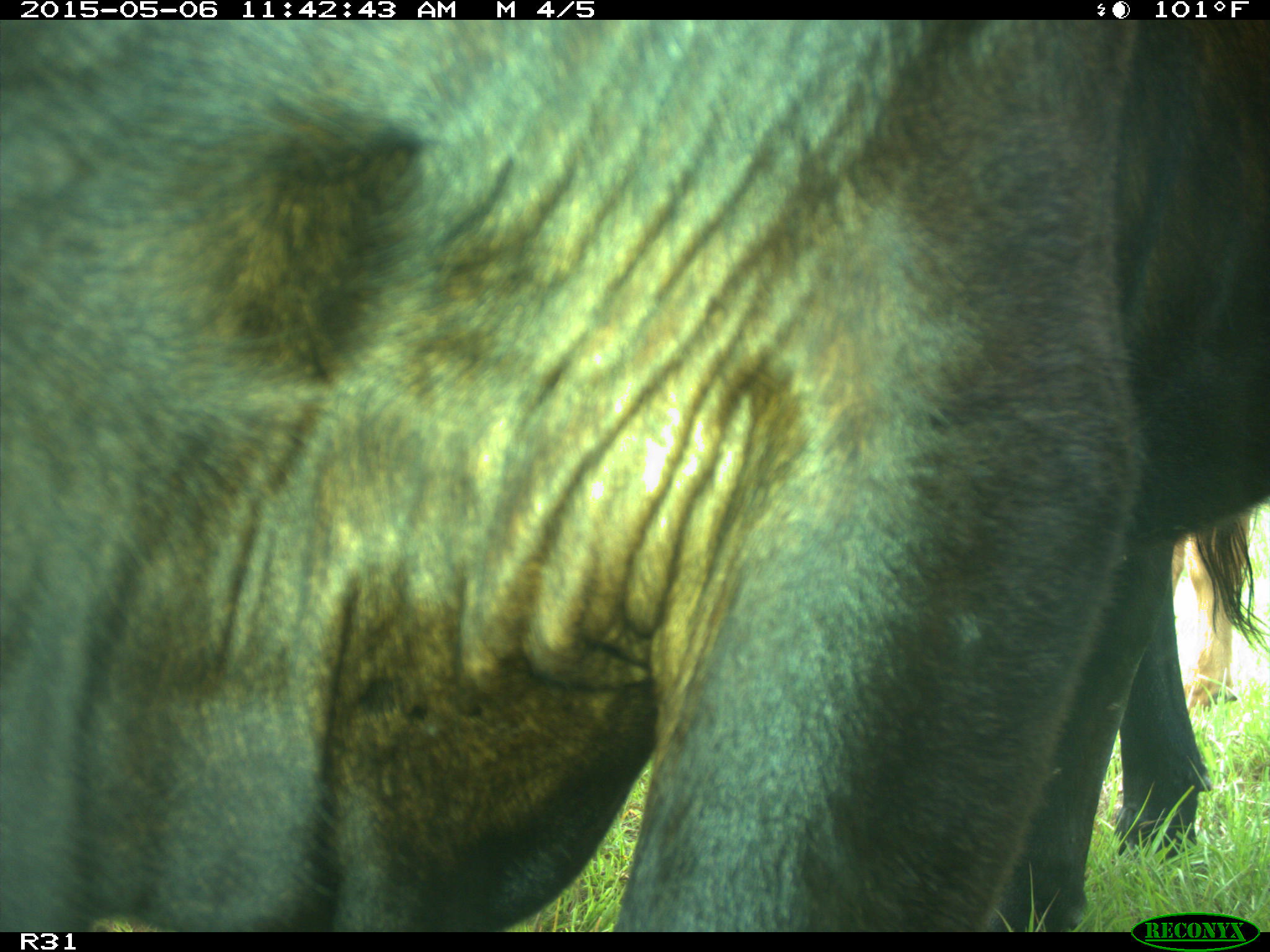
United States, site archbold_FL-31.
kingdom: Animalia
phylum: Chordata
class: Mammalia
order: Artiodactyla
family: Bovidae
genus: Bos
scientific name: Bos taurus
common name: domestic cow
Bos taurus (domestic cow).